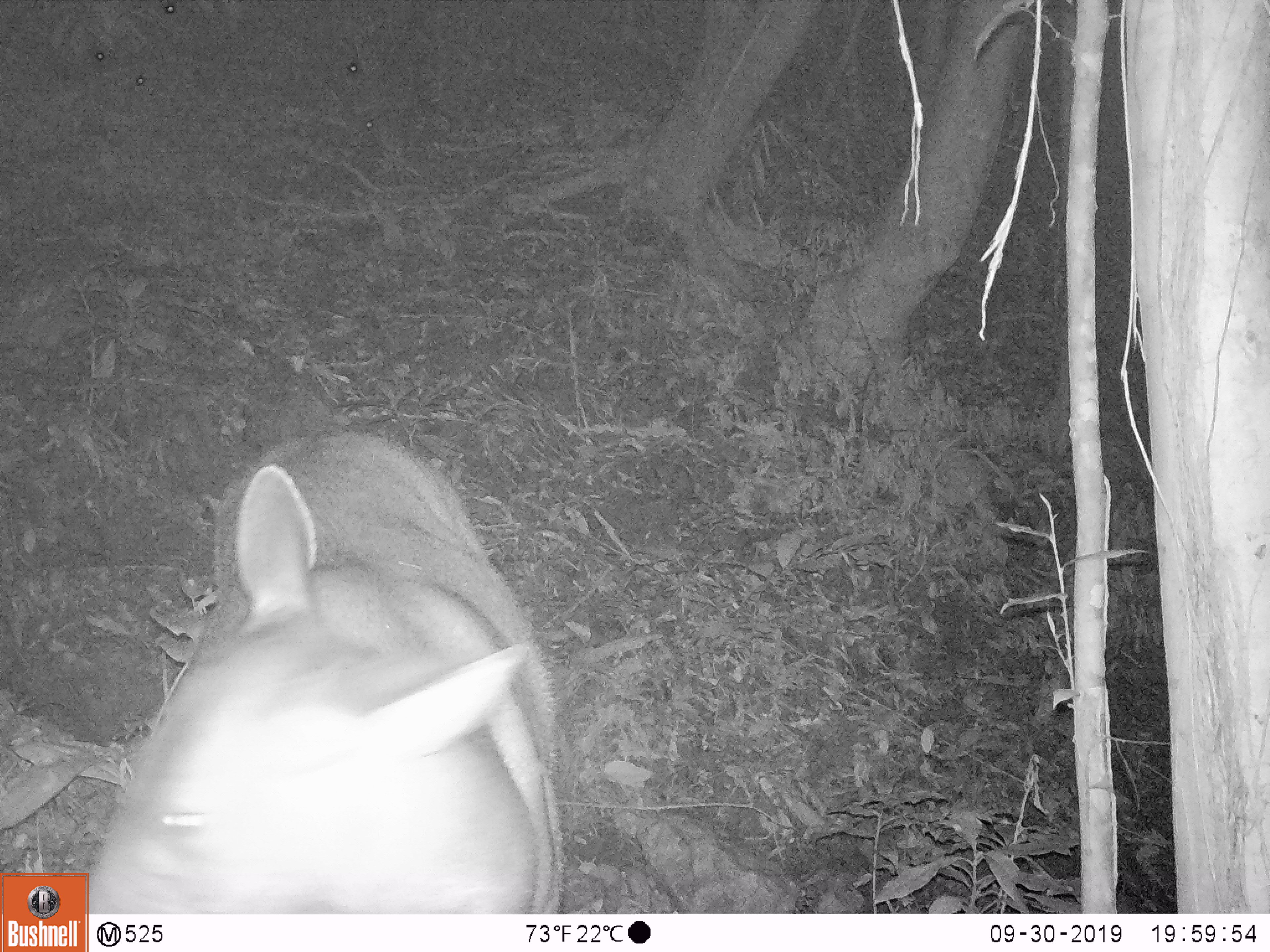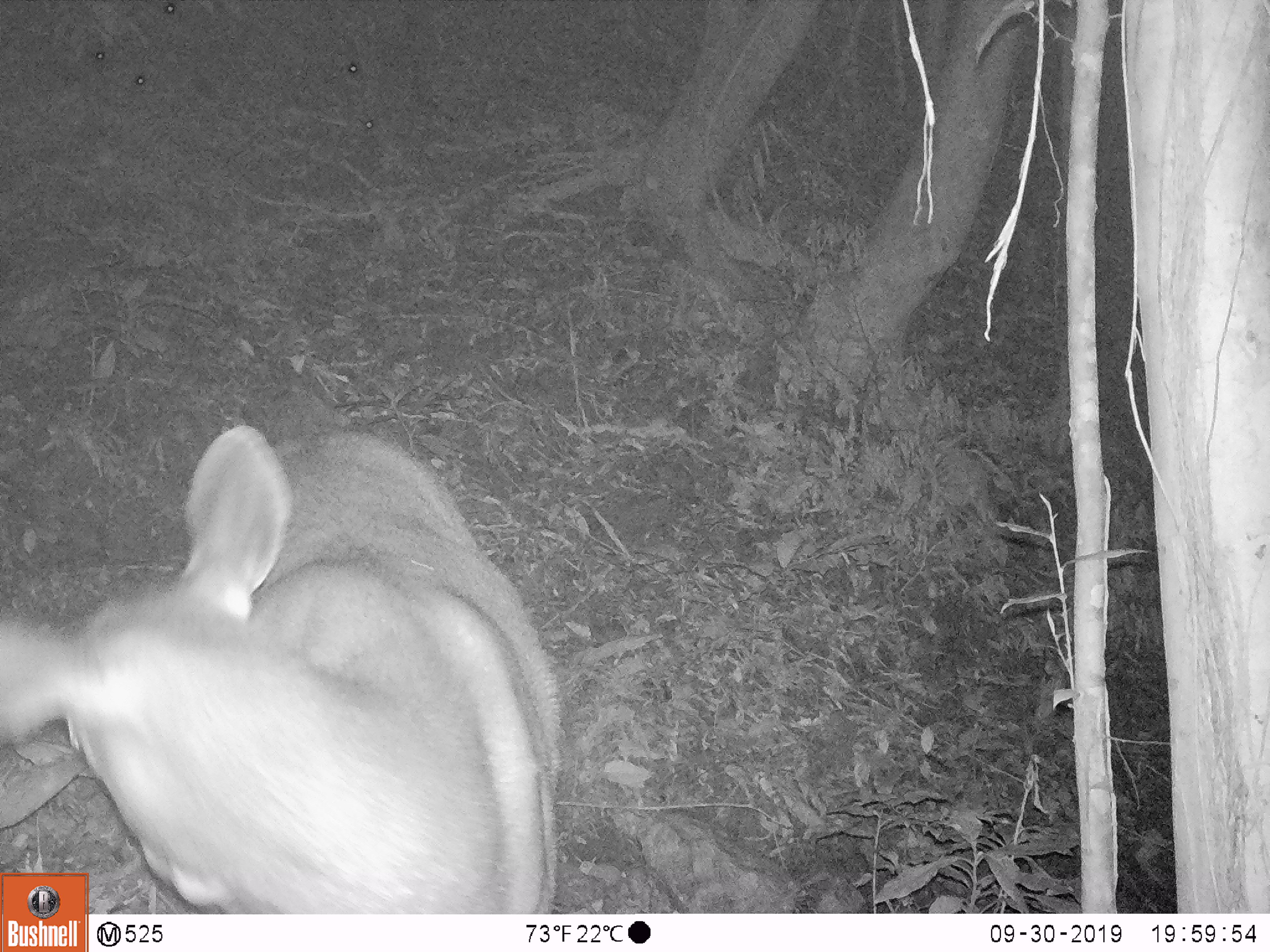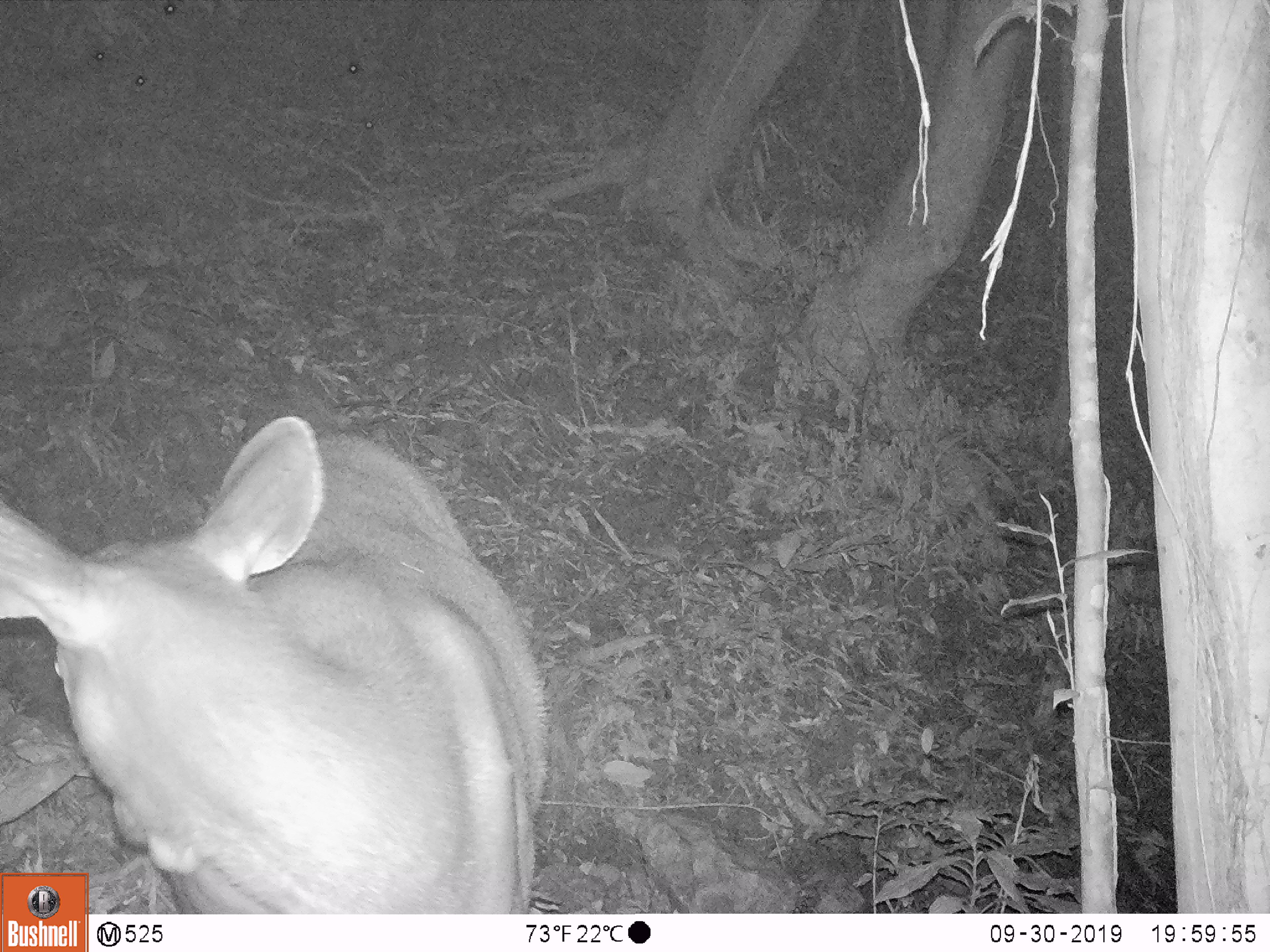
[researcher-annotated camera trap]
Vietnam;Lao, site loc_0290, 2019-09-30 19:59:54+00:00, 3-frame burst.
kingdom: Animalia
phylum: Chordata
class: Mammalia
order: Artiodactyla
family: Cervidae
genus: Rusa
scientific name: Rusa unicolor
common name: sambar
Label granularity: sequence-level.